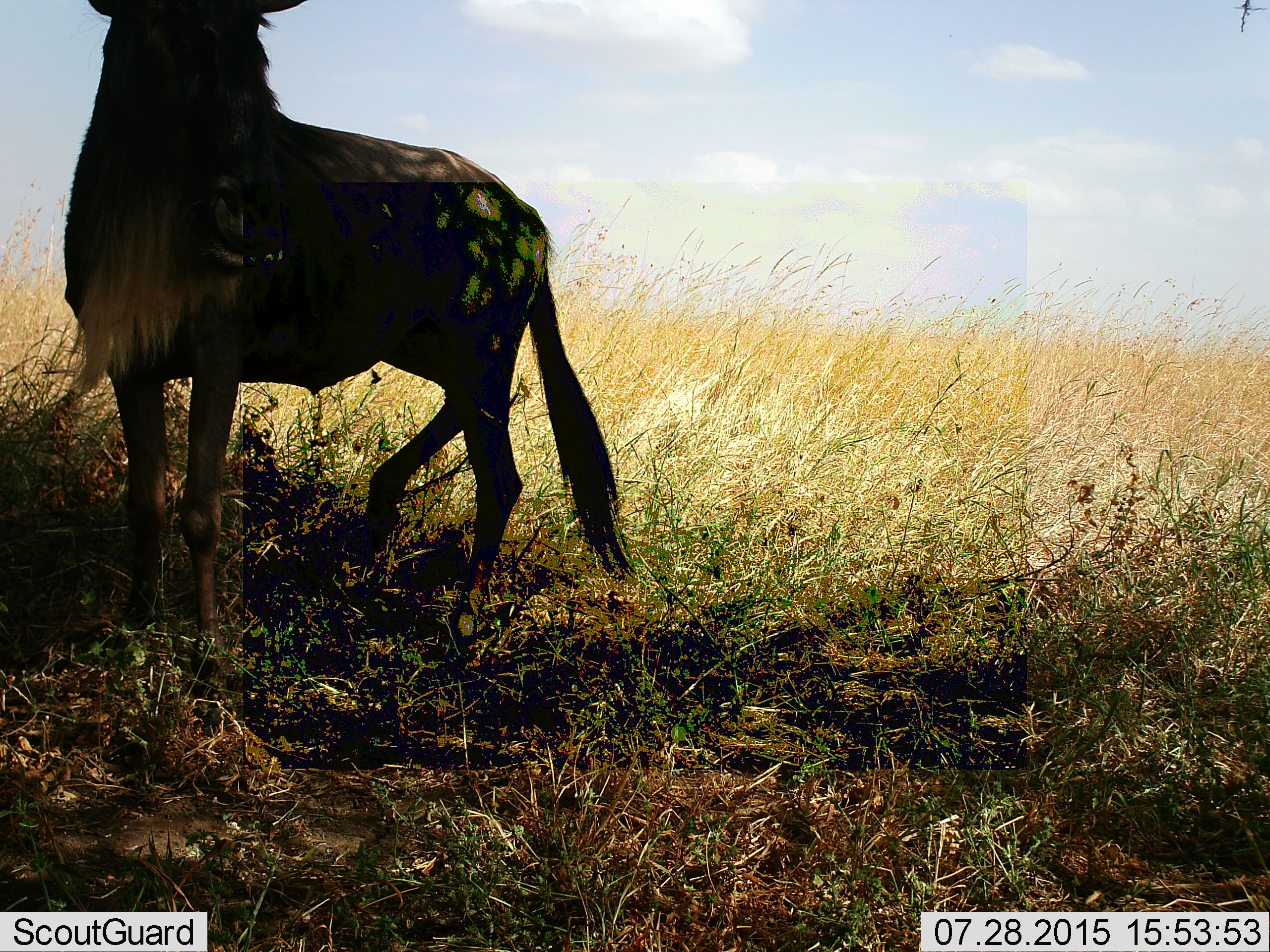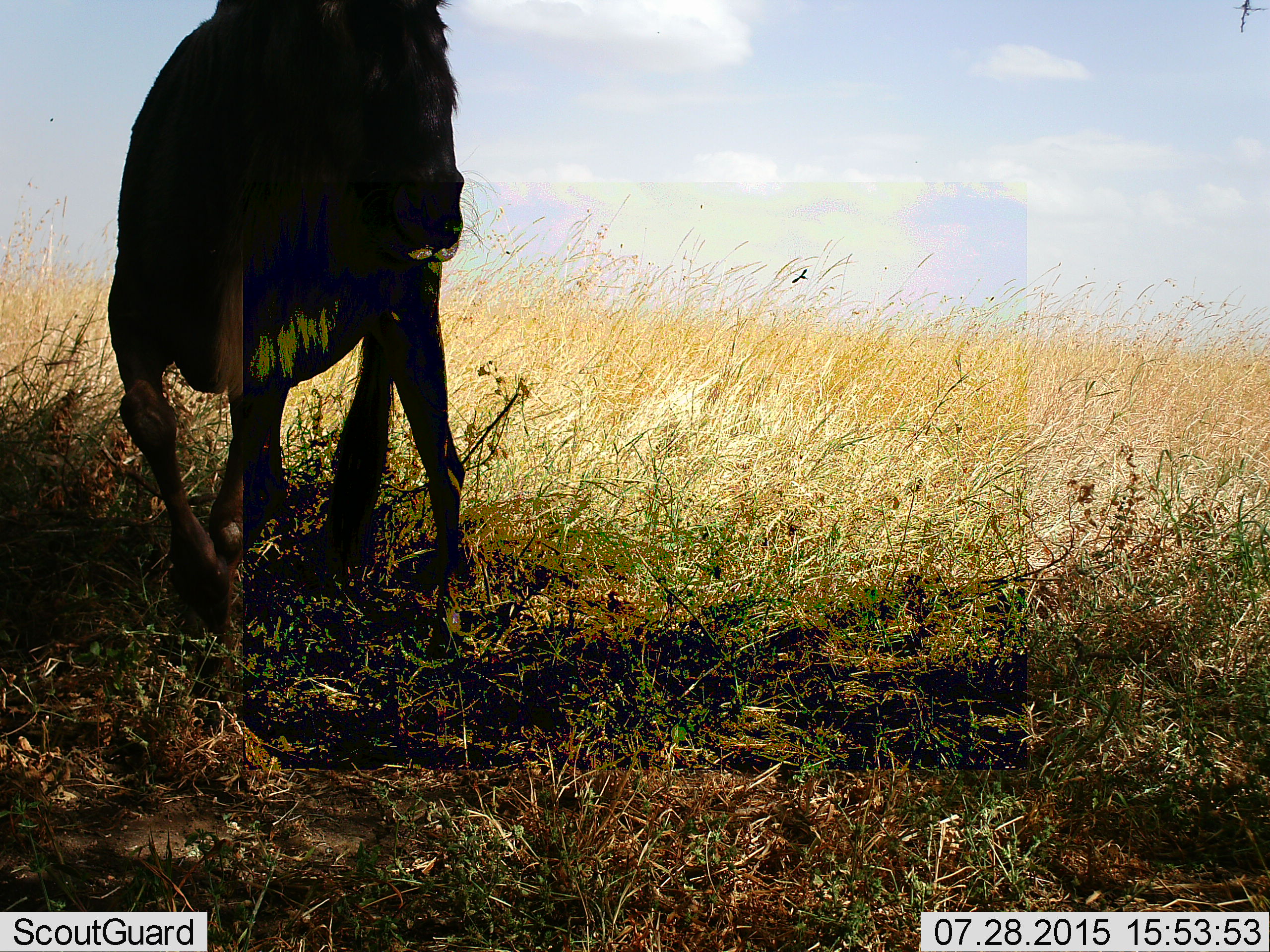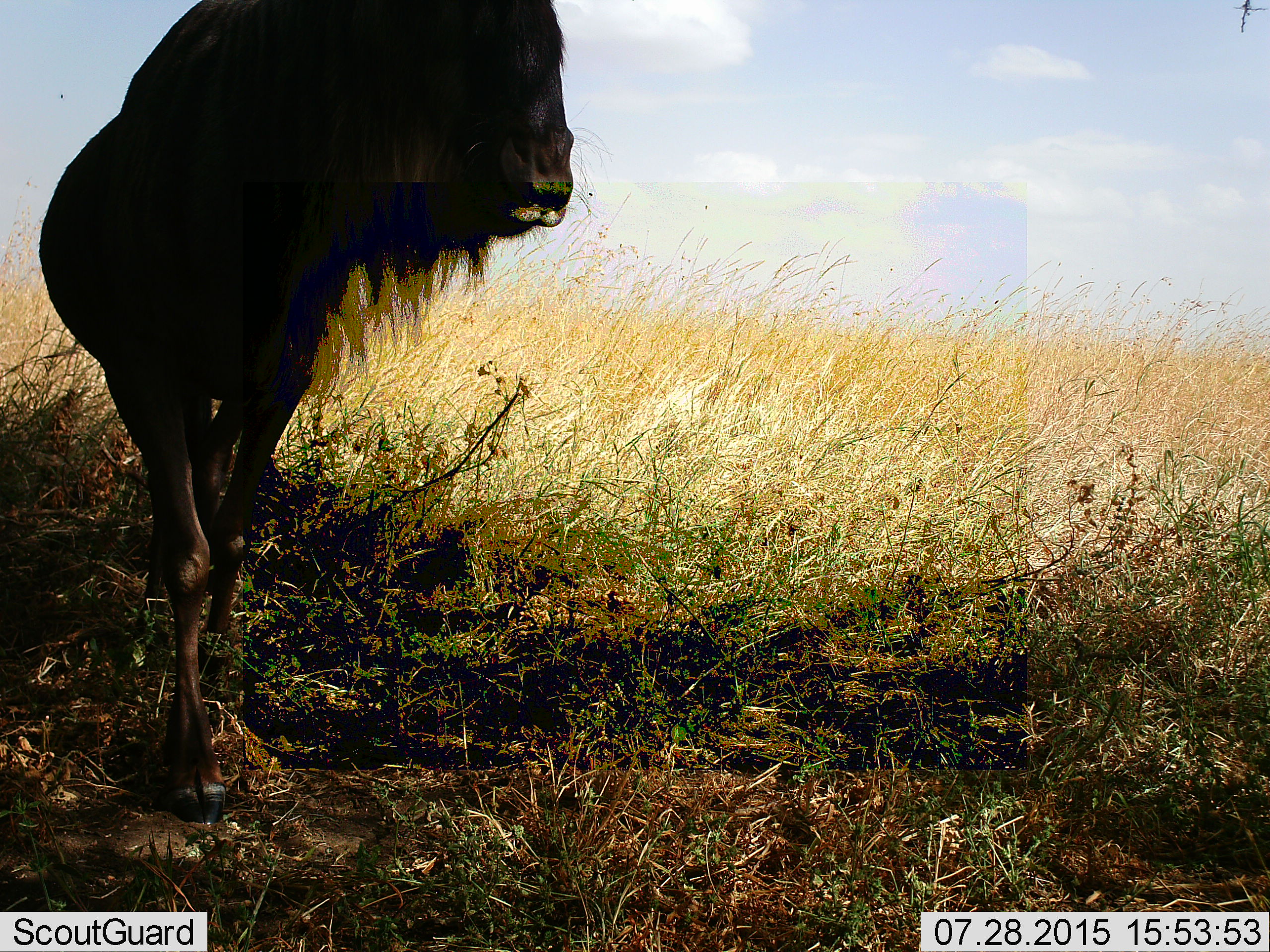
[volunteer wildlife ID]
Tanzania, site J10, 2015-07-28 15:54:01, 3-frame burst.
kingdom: Animalia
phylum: Chordata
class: Mammalia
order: Artiodactyla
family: Bovidae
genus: Connochaetes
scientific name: Connochaetes taurinus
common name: blue wildebeest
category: wildebeest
Wildebeest (blue wildebeest) (Connochaetes taurinus), count 1. Behavior (volunteer vote fractions): standing 22%, resting 0%, moving 78%, interacting 0%. Young present (vote fraction): 0%. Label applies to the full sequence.